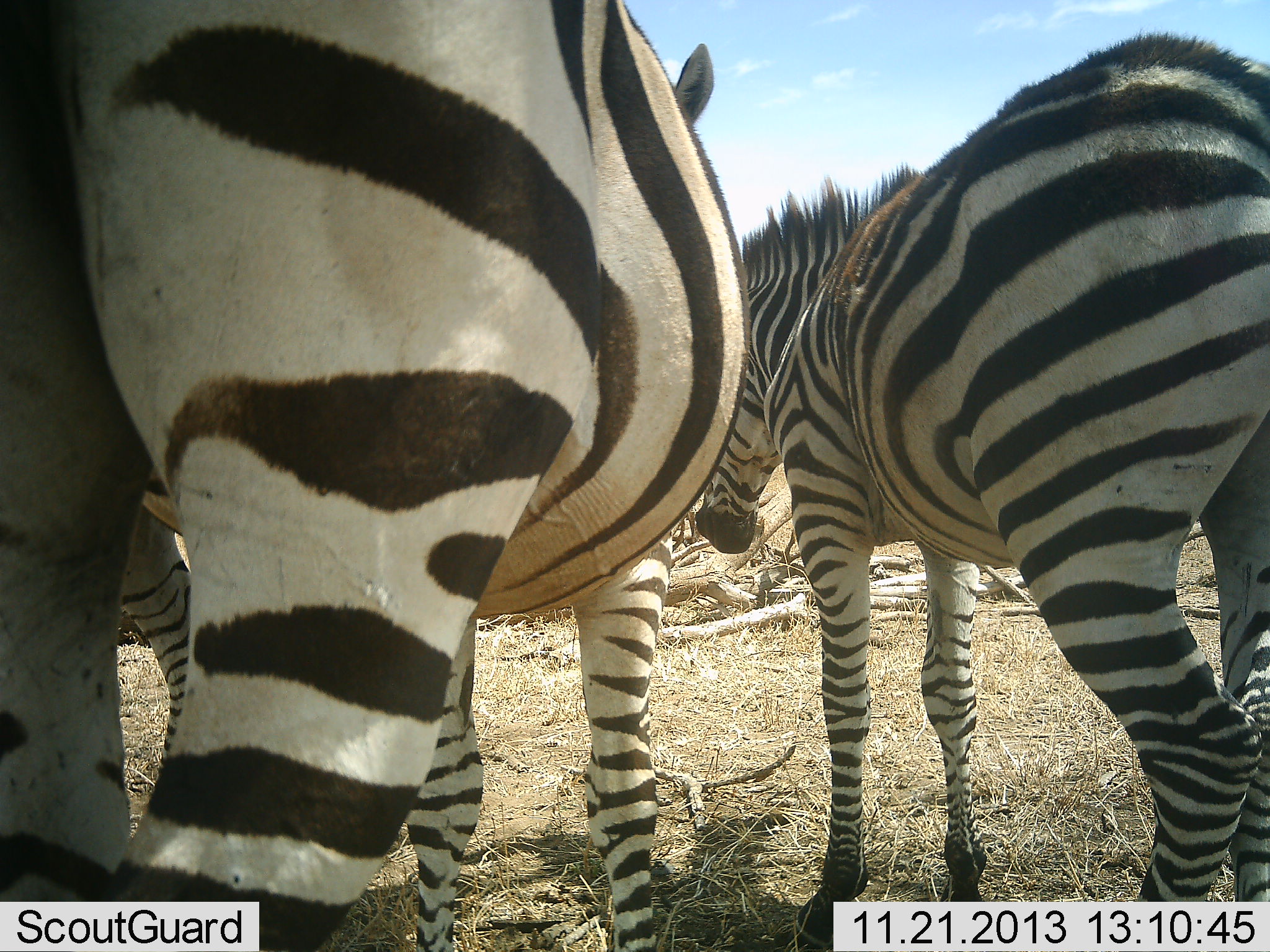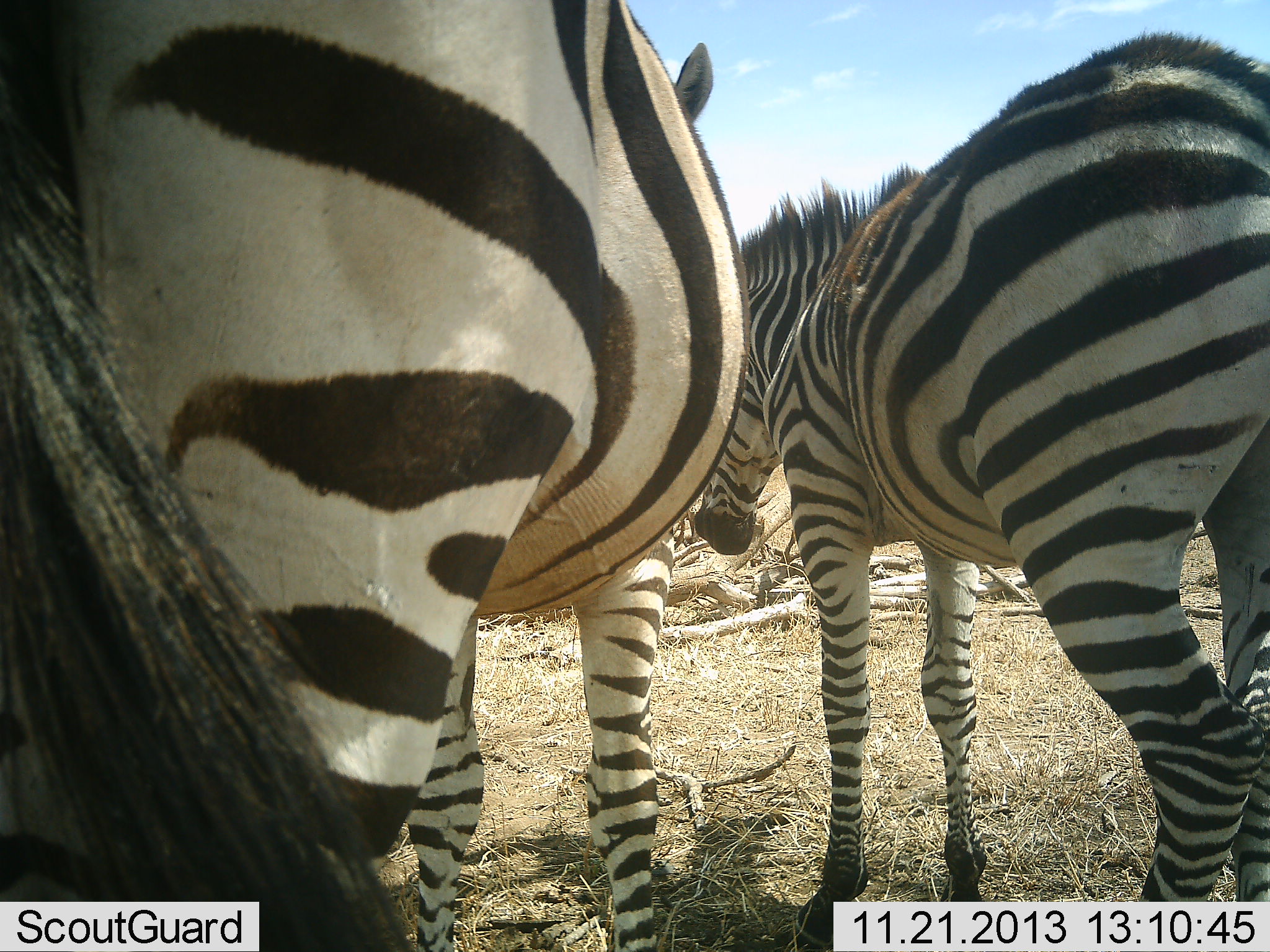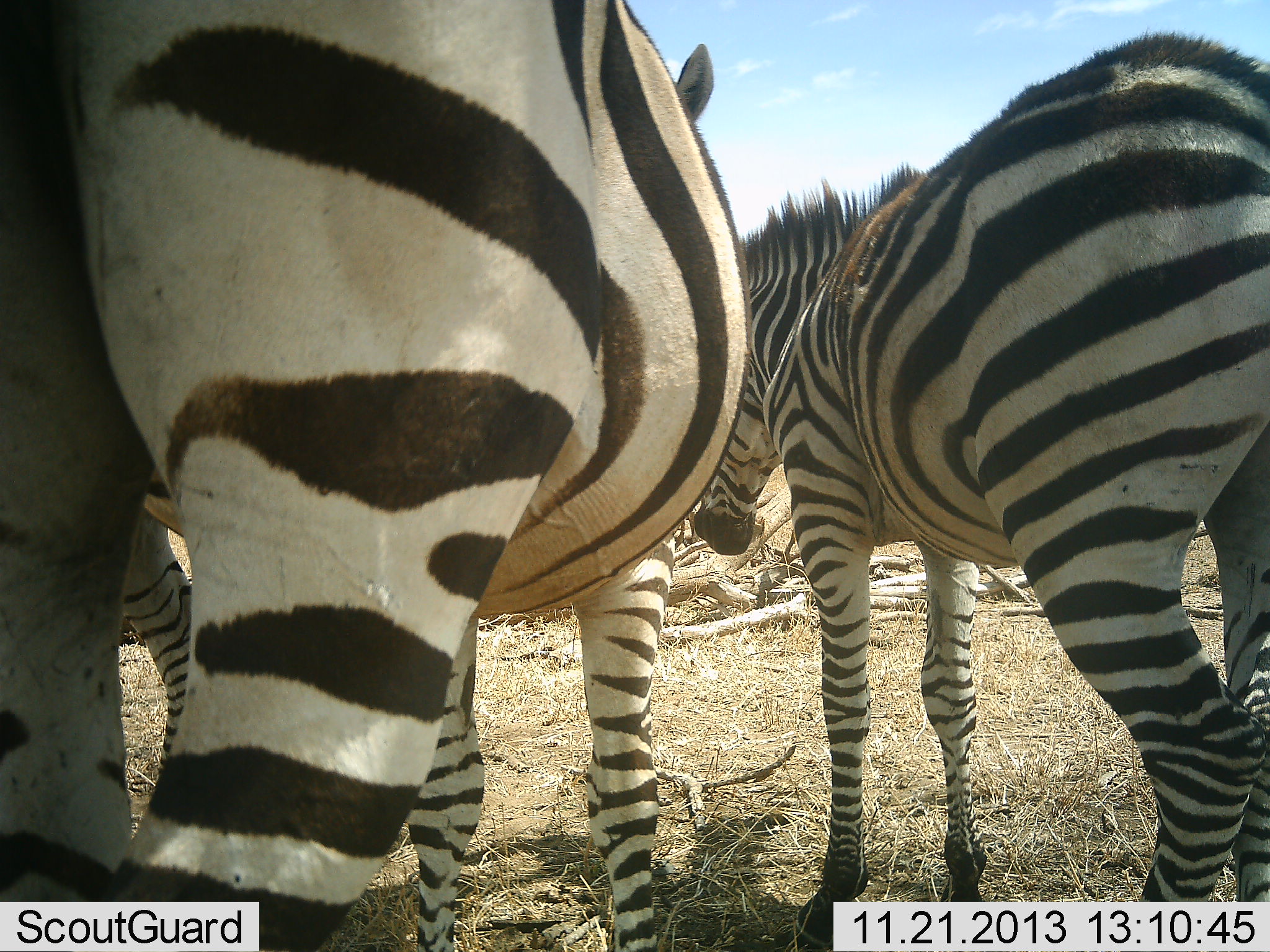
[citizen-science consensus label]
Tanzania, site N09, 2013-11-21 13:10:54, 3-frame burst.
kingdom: Animalia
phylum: Chordata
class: Mammalia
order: Perissodactyla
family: Equidae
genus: Equus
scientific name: Equus quagga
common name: plains zebra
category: zebra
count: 2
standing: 100%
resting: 0%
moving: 0%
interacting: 0%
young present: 0%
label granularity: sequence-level